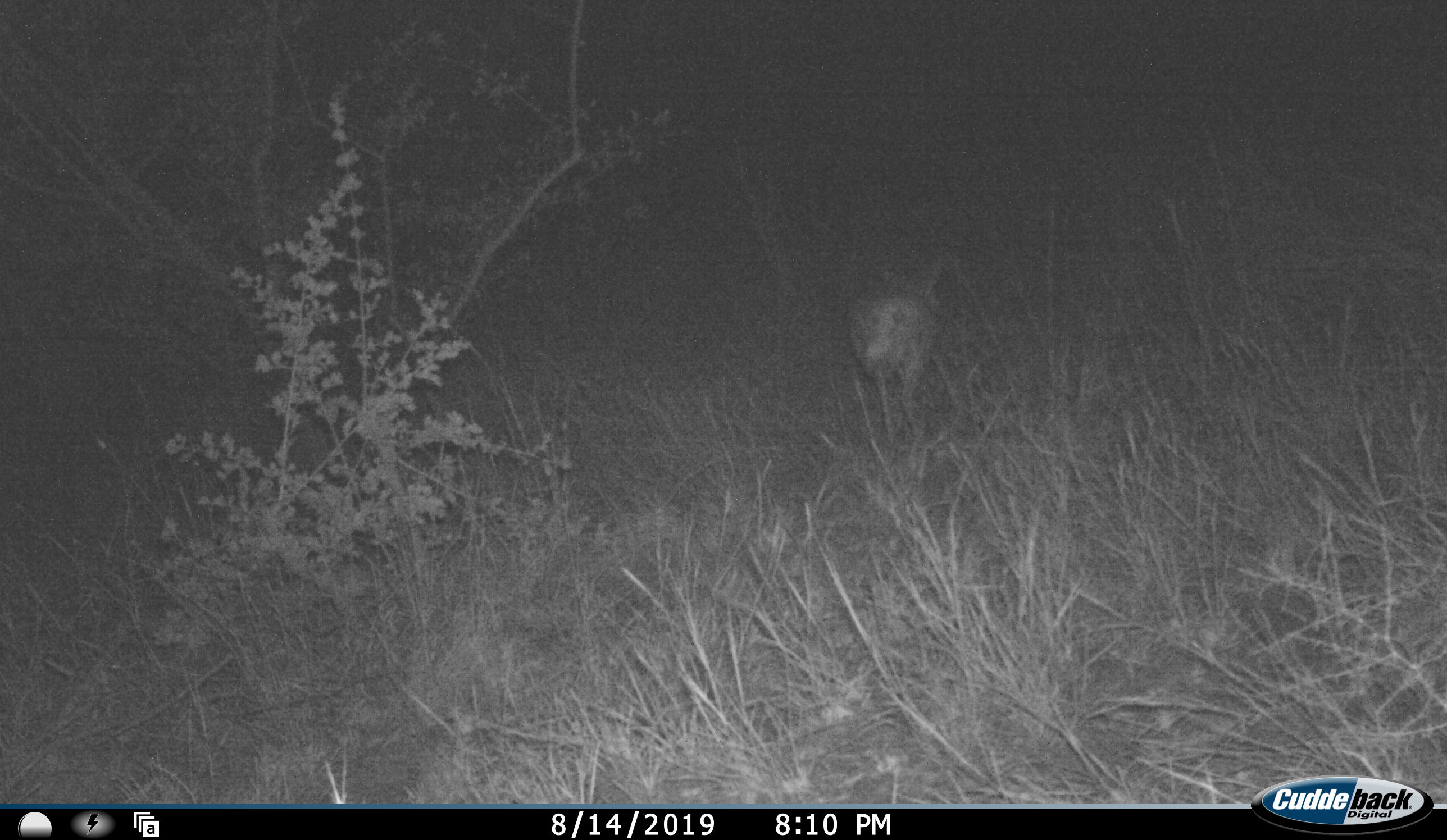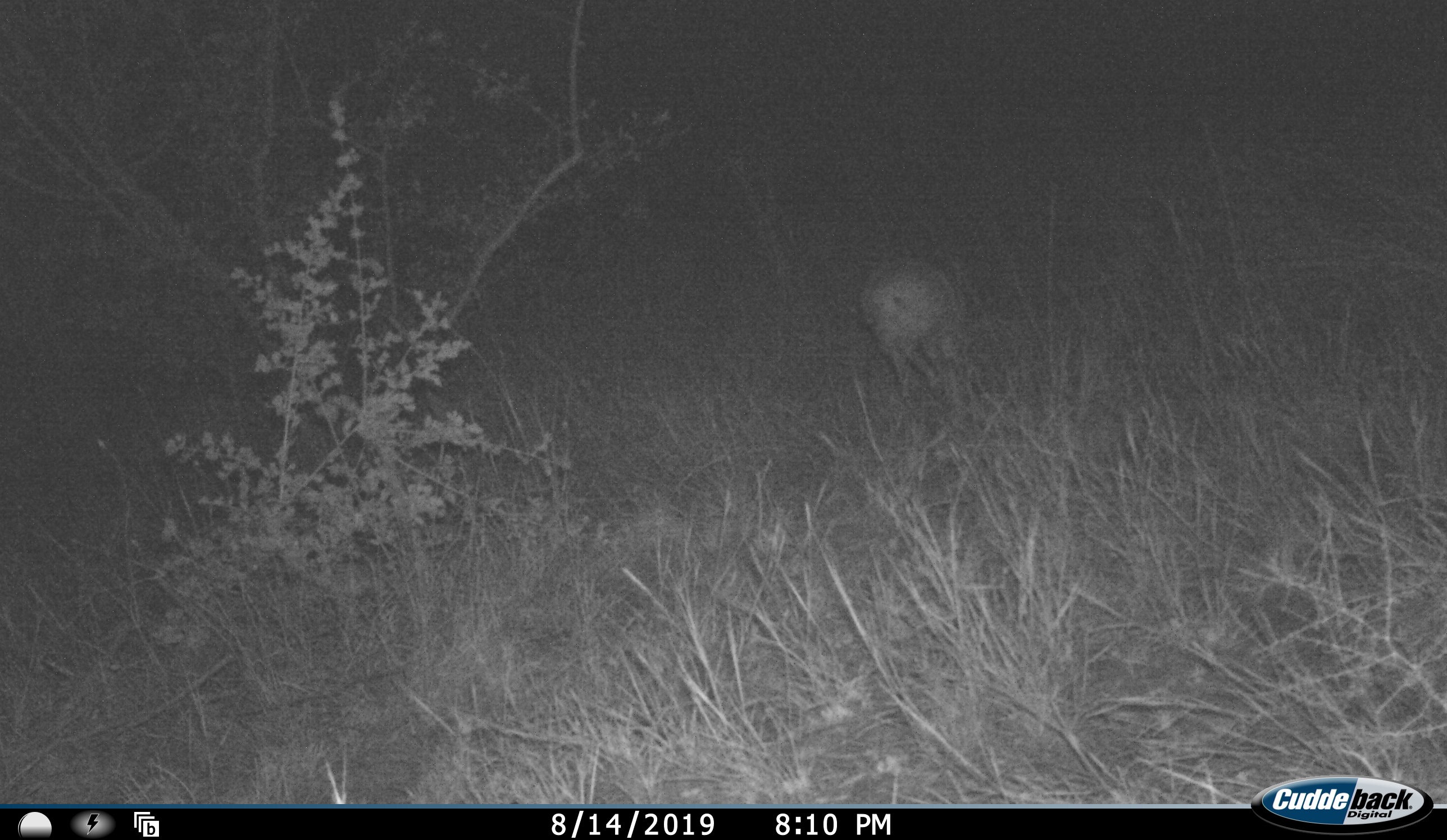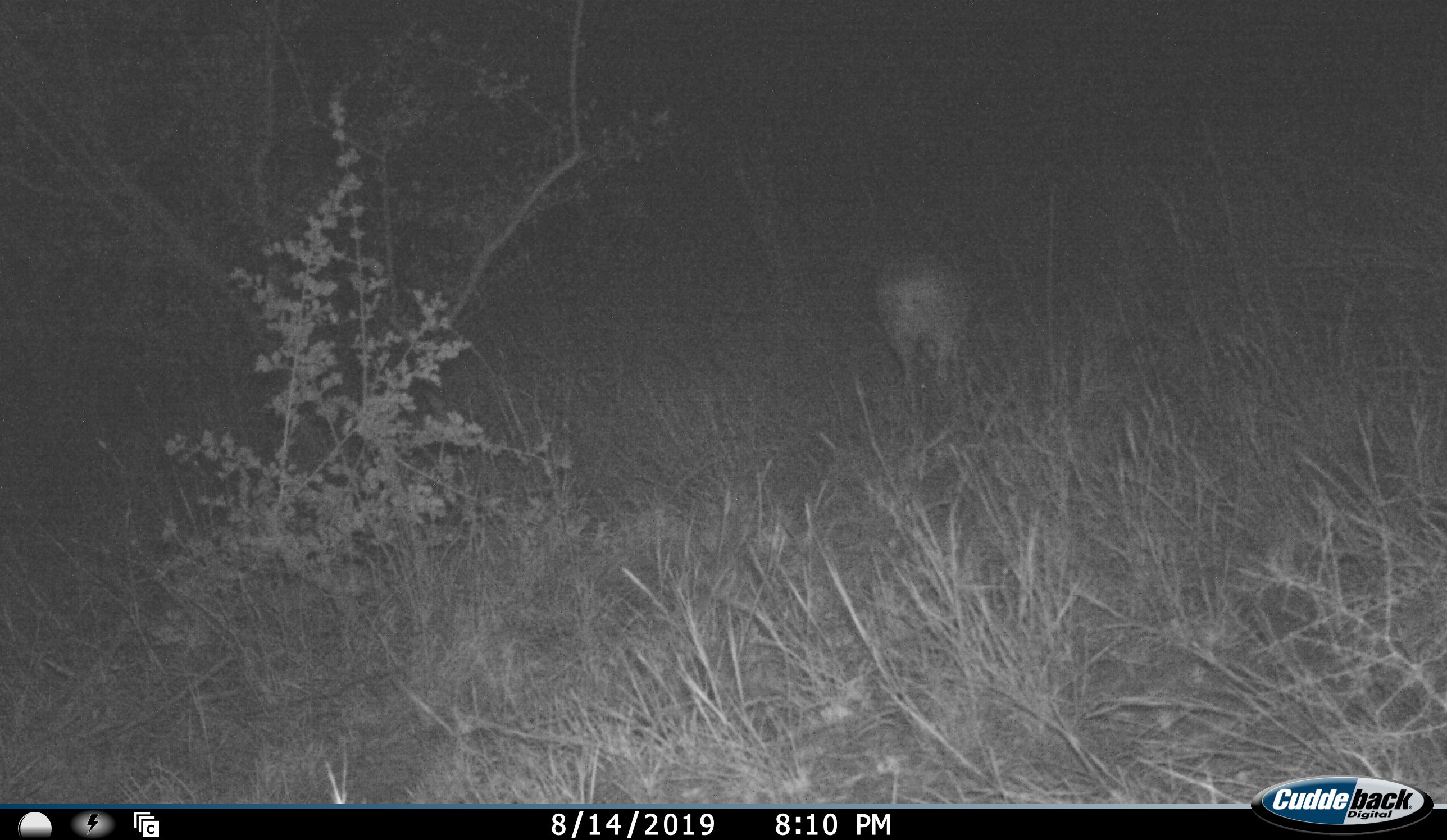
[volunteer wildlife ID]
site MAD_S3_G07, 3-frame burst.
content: unidentified animal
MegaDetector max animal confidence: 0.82